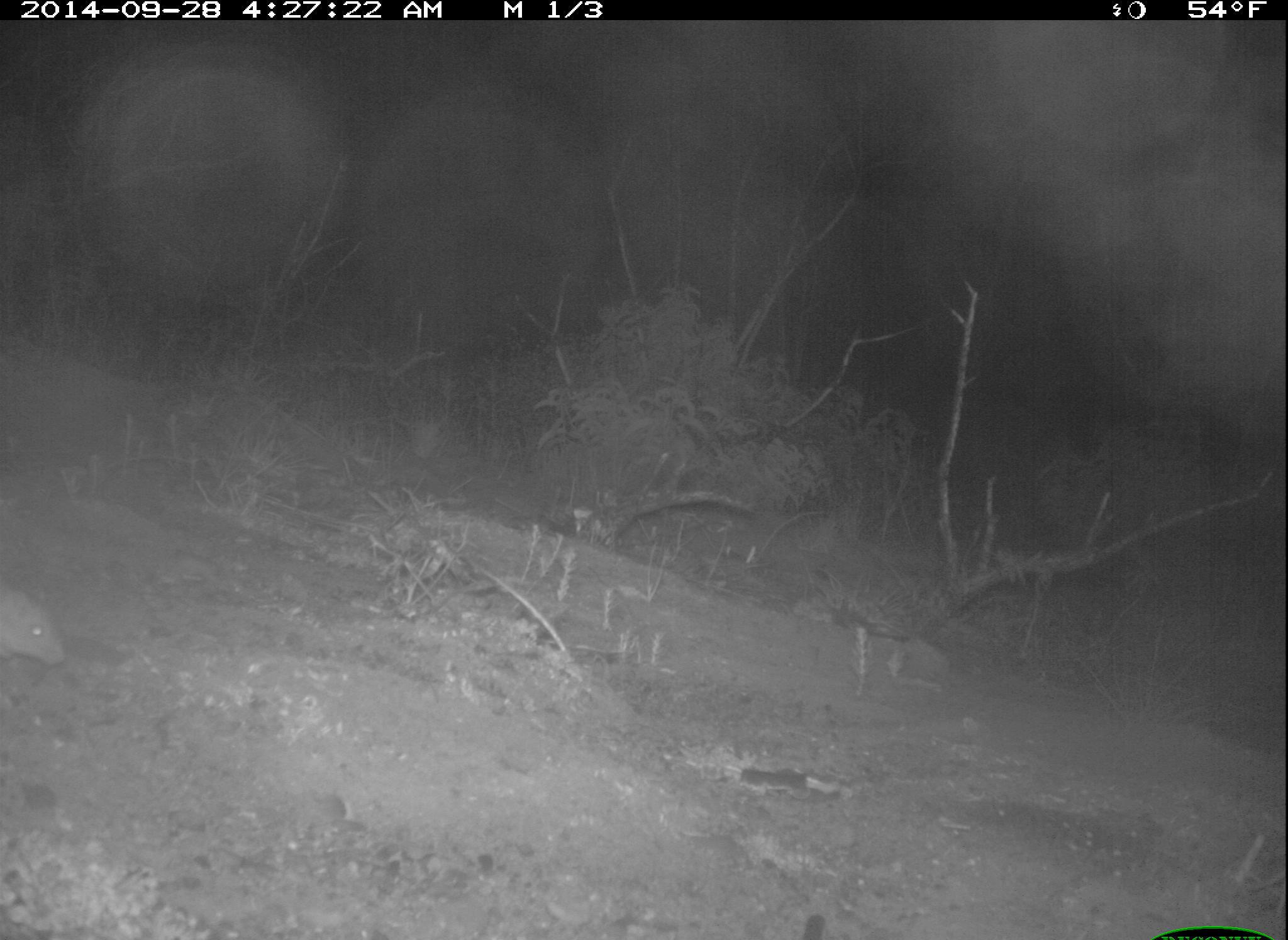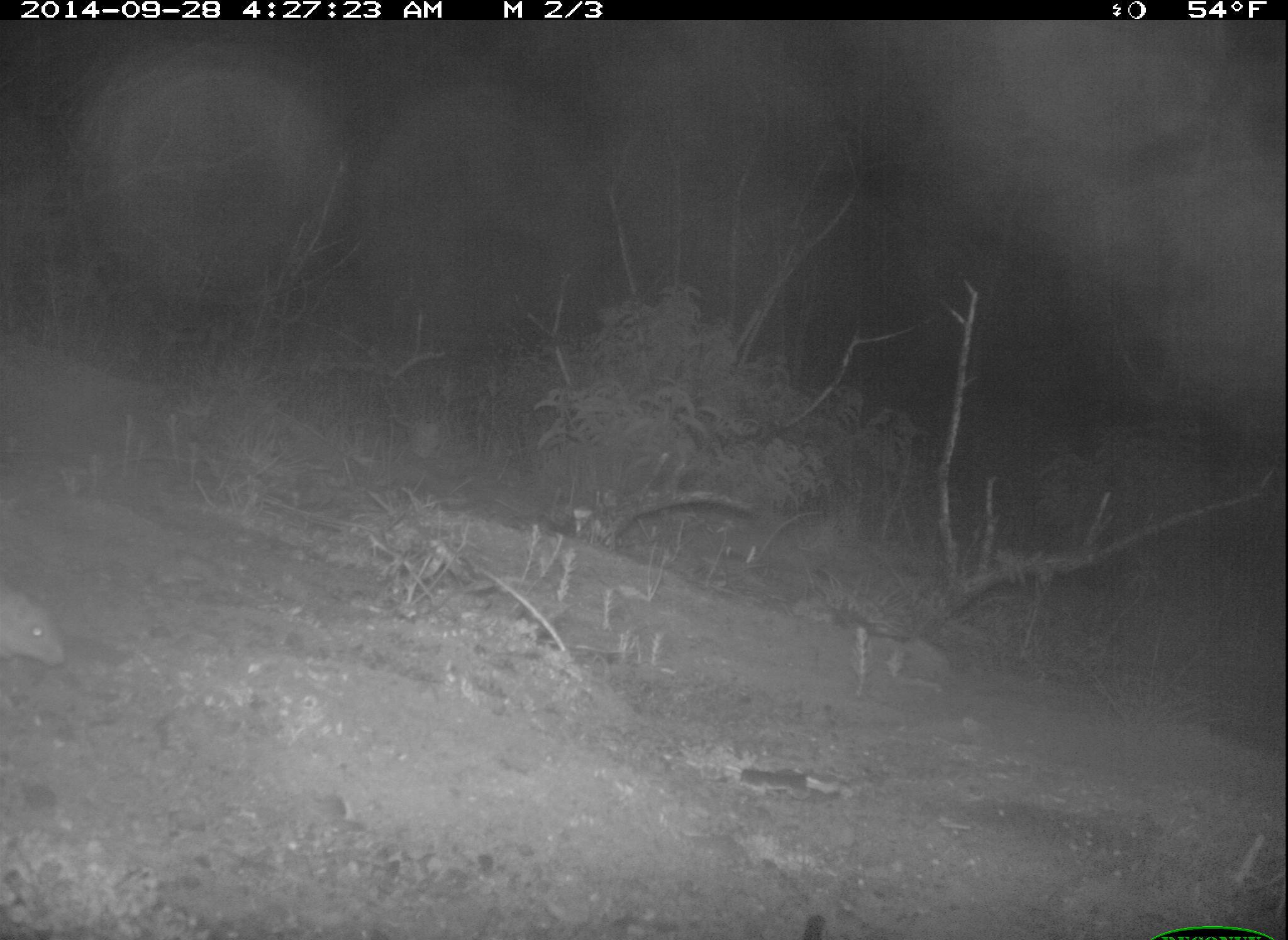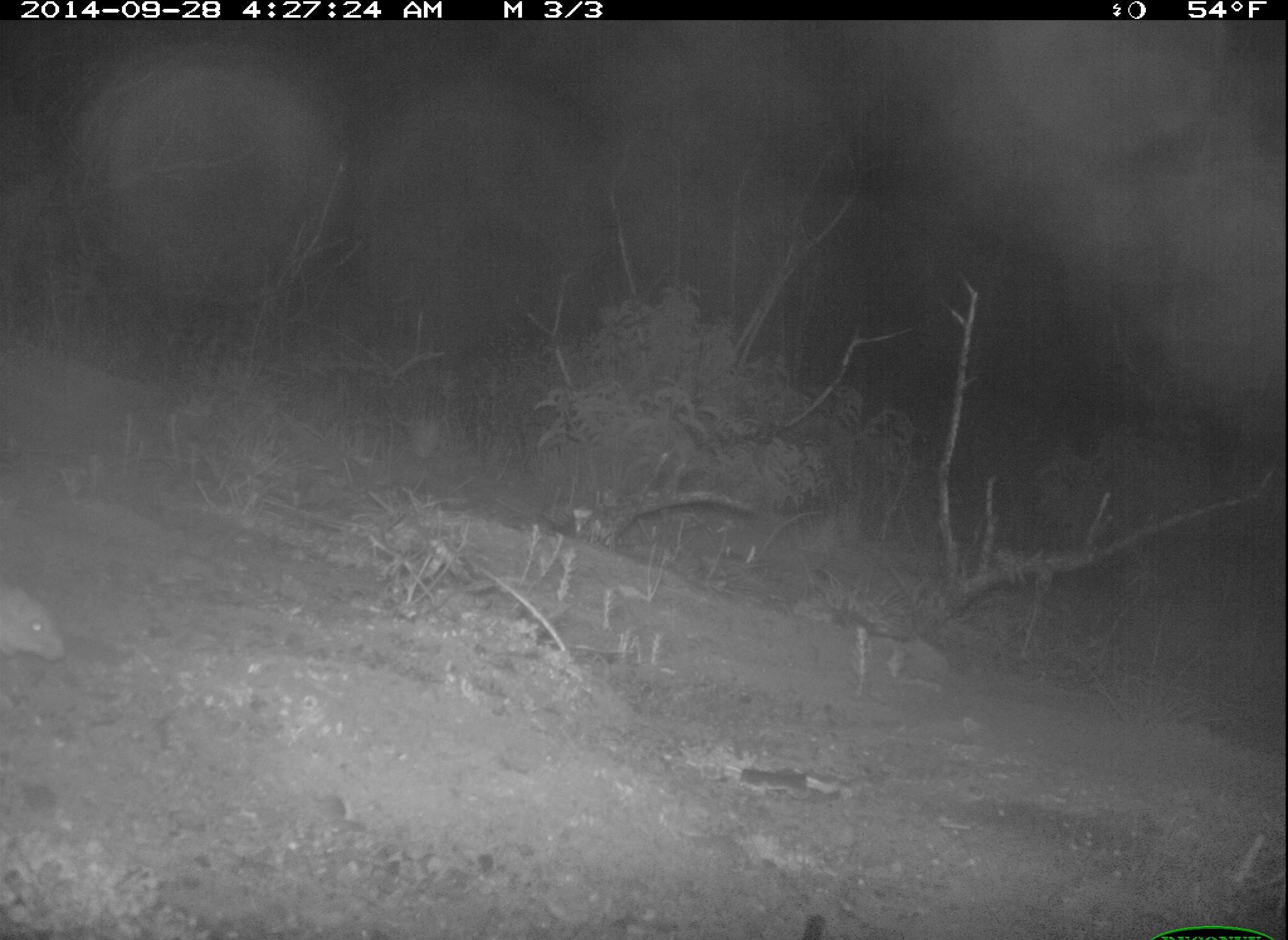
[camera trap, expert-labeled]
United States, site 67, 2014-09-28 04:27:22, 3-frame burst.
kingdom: Animalia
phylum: Chordata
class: Mammalia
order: Rodentia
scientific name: Rodentia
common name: rodent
Rodent (Rodentia).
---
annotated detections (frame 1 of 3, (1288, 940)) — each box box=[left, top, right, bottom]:
rodent: box=[0, 588, 69, 669]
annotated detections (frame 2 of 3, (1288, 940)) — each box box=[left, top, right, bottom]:
rodent: box=[0, 582, 71, 668]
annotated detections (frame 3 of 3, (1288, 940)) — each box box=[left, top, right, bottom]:
rodent: box=[0, 581, 66, 671]